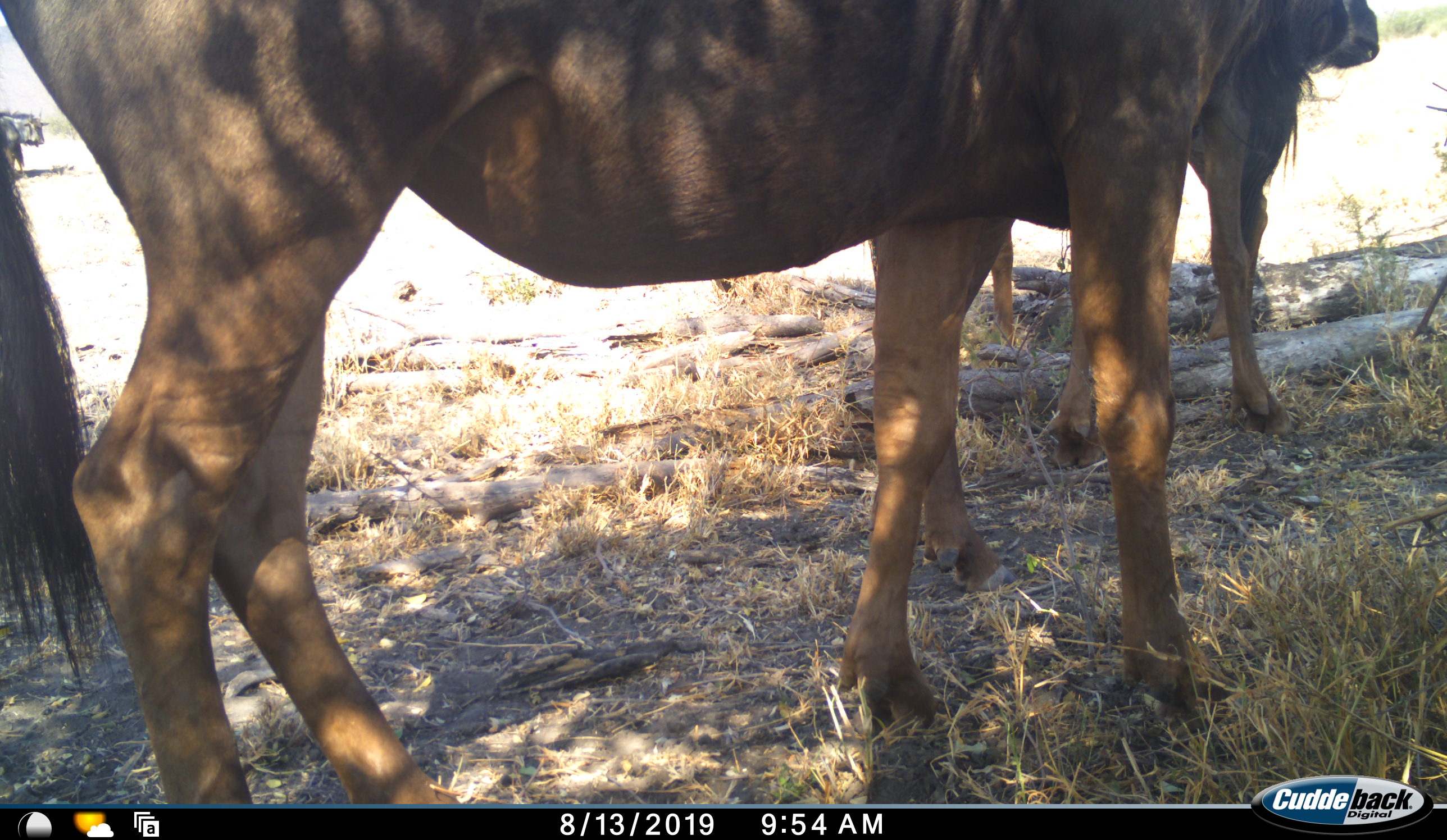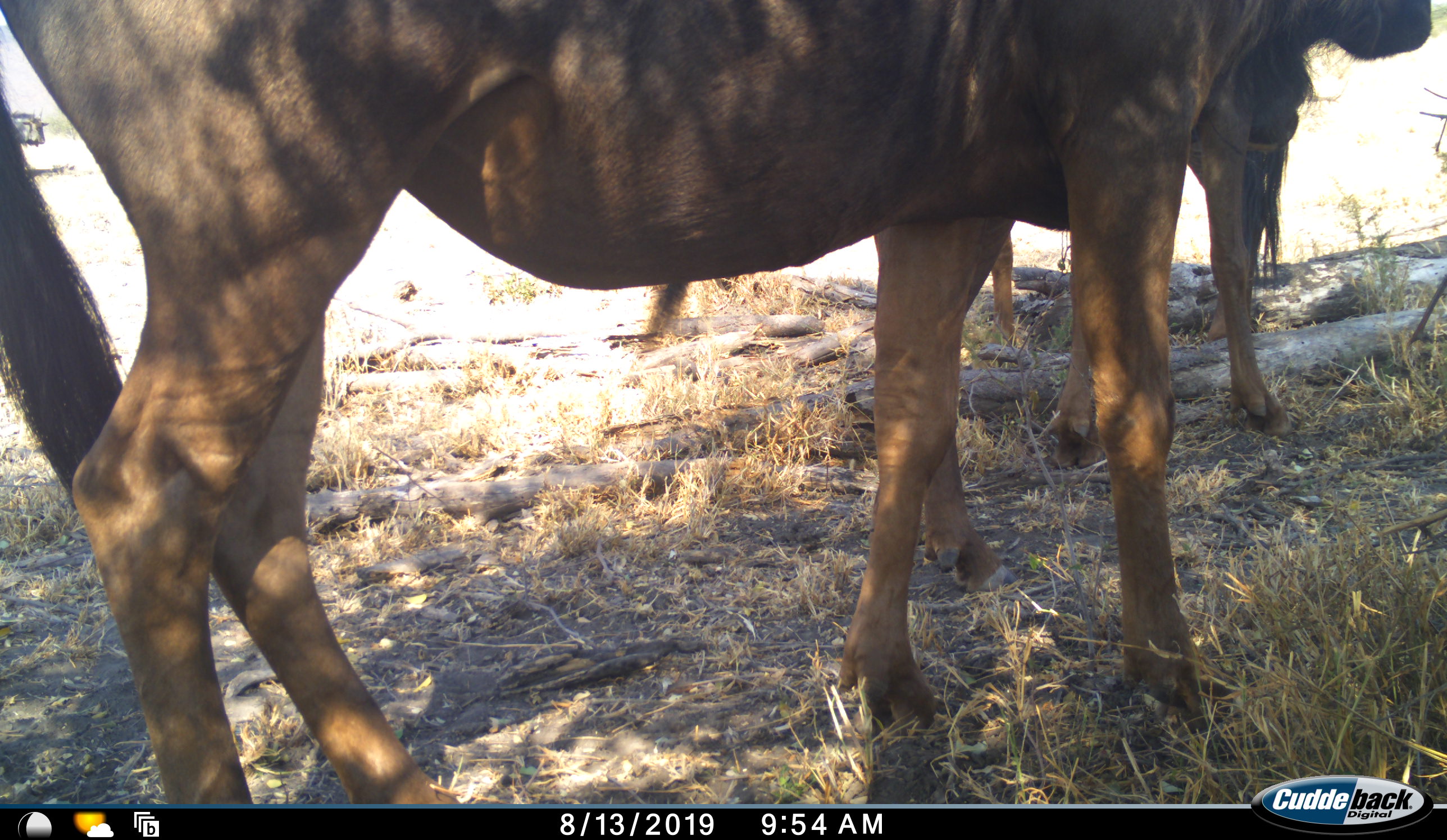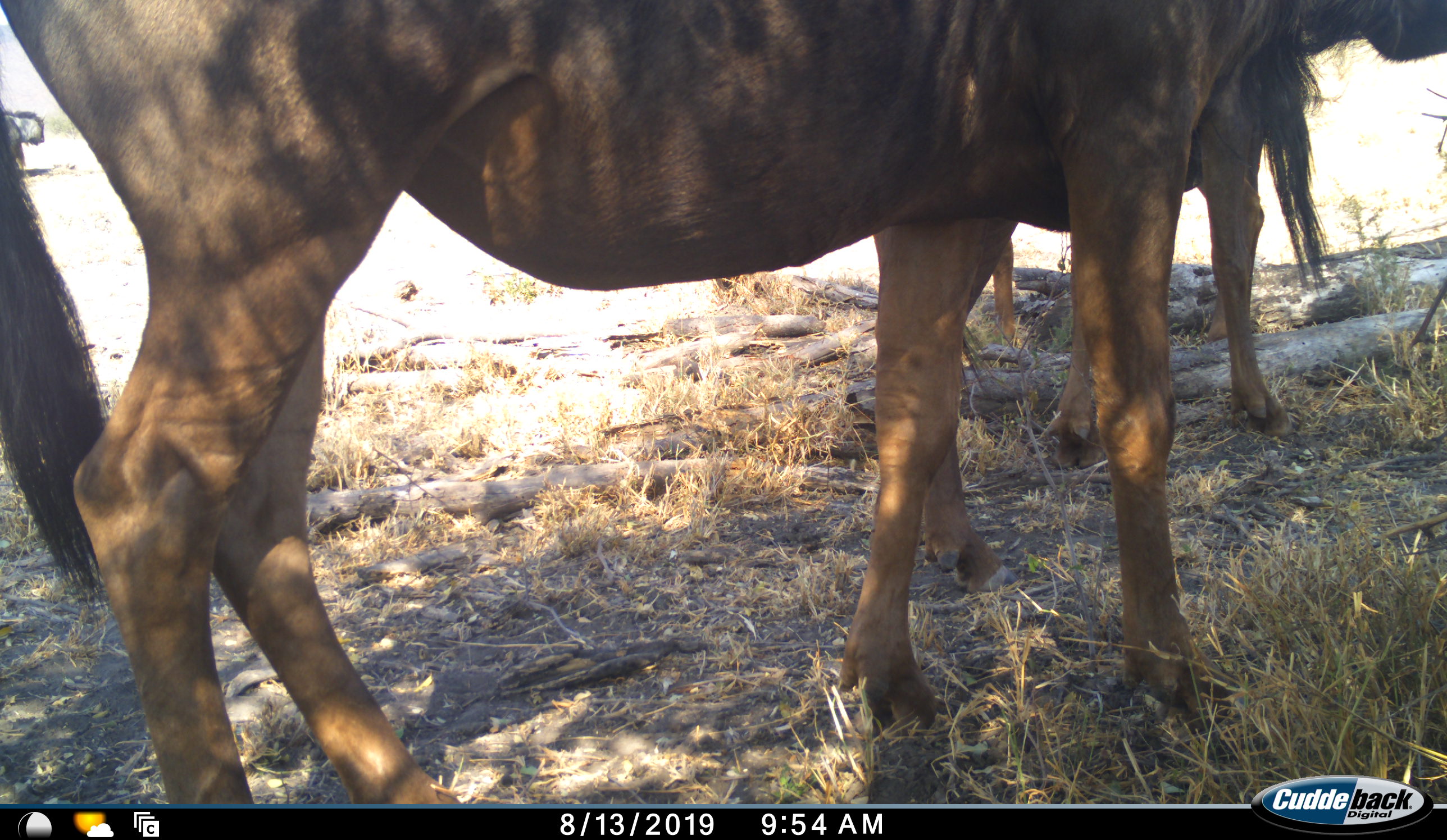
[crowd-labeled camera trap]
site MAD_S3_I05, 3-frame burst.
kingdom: Animalia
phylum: Chordata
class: Mammalia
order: Artiodactyla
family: Bovidae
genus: Connochaetes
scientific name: Connochaetes taurinus taurinus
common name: blue wildebeest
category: wildebeestblue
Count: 2.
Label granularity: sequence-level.